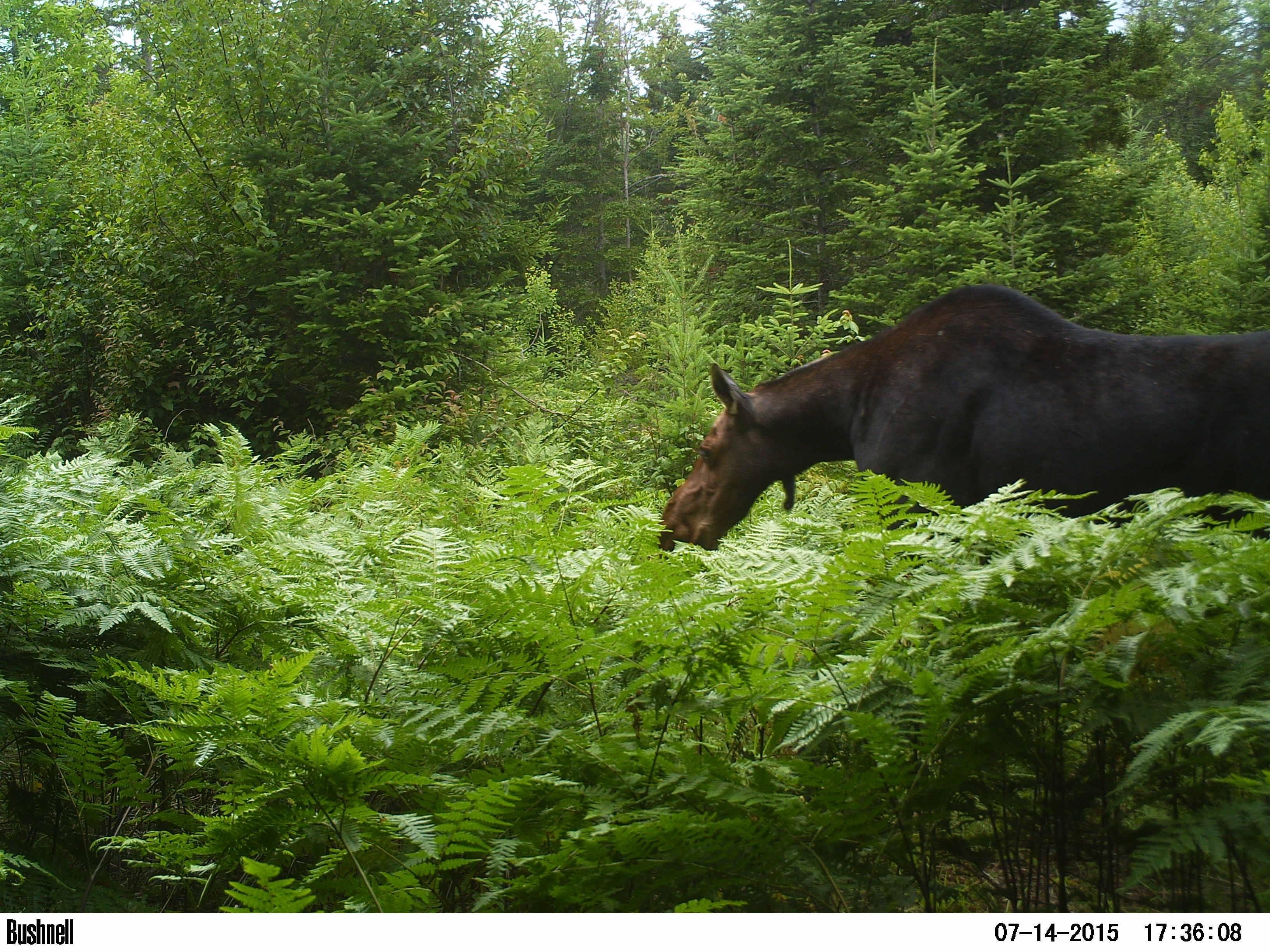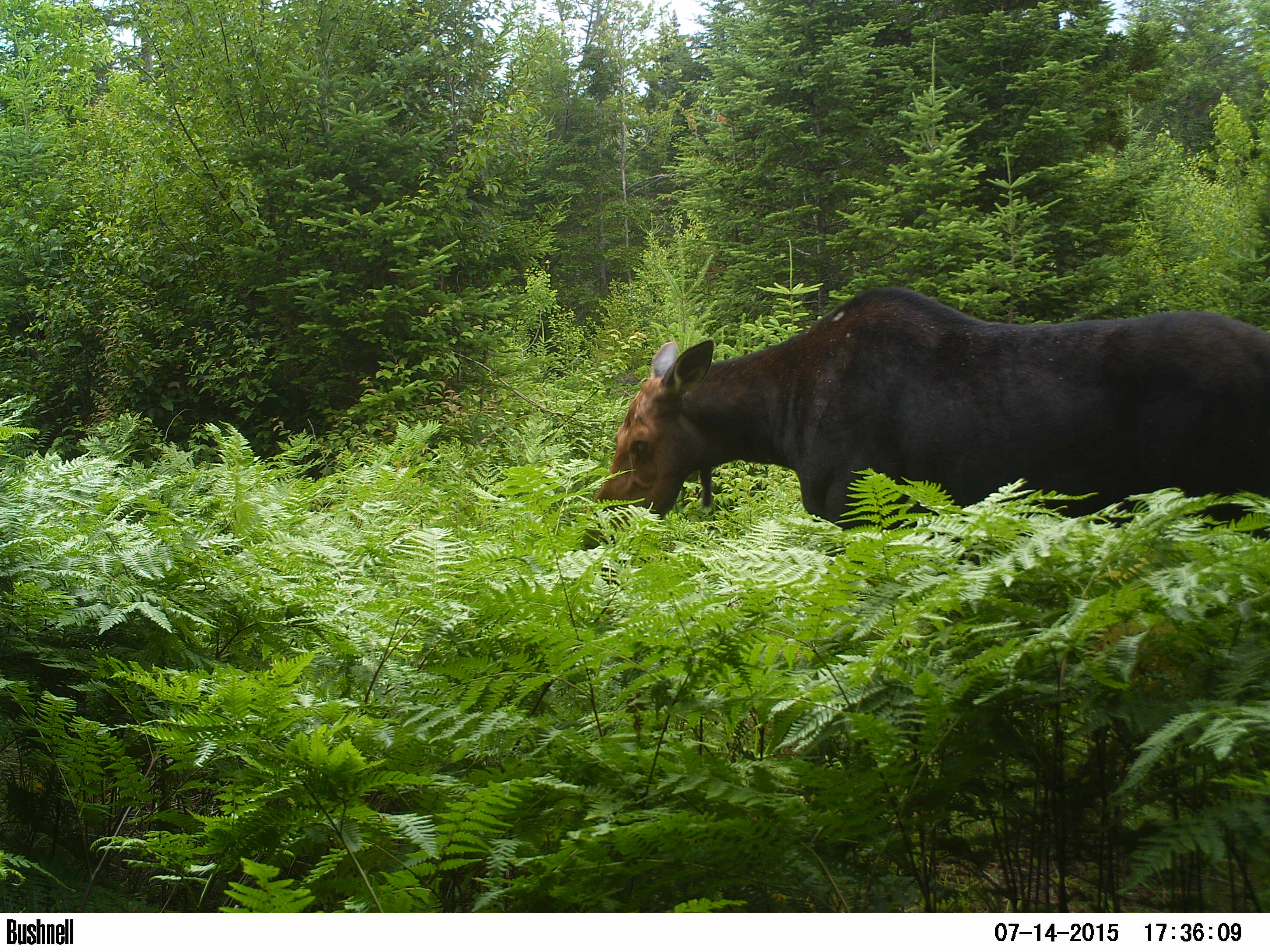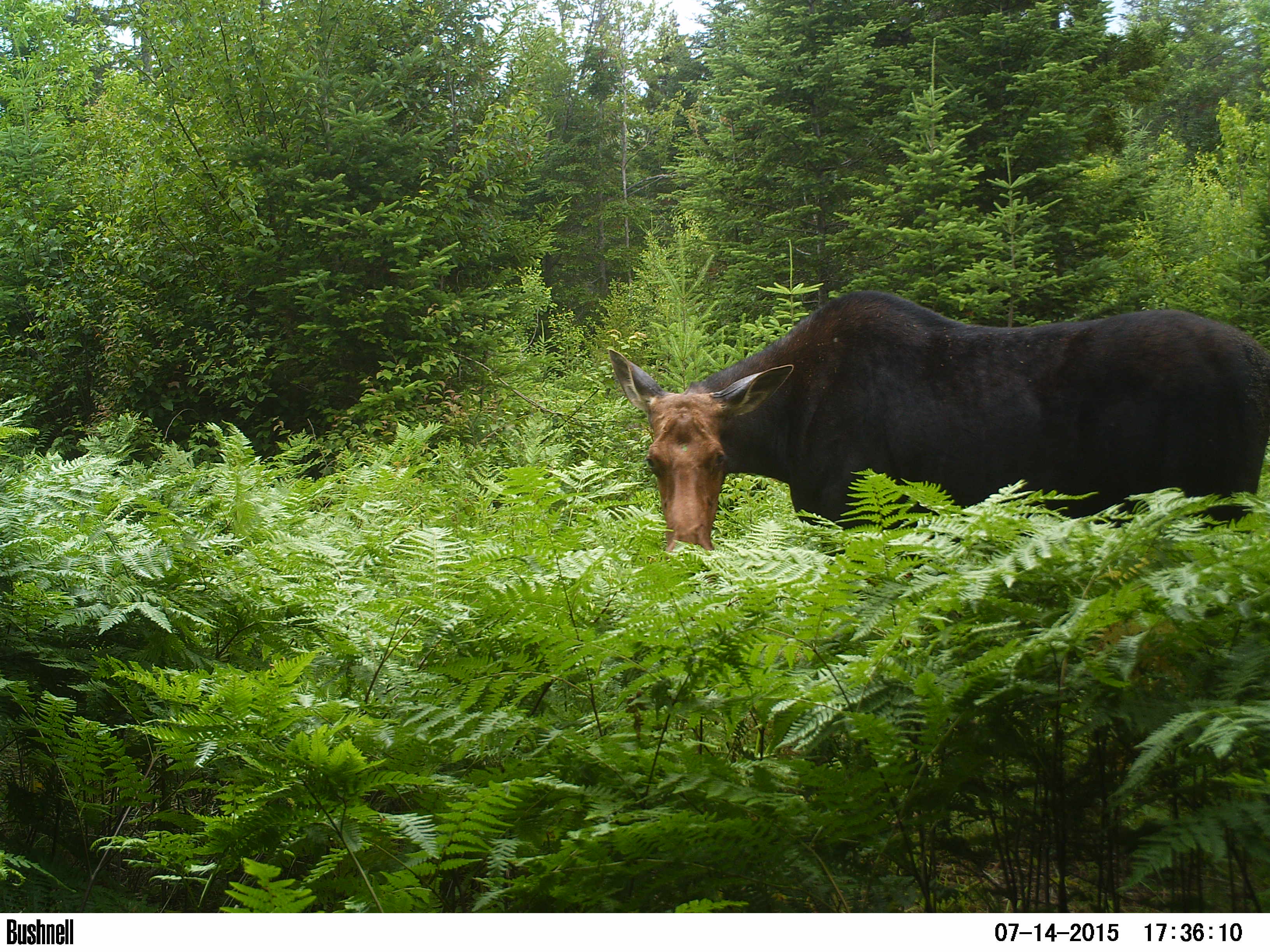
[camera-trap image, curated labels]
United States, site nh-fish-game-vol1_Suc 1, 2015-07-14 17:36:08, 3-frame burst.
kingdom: Animalia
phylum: Chordata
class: Mammalia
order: Artiodactyla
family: Cervidae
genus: Alces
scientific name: Alces alces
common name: moose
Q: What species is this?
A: Moose (Alces alces).